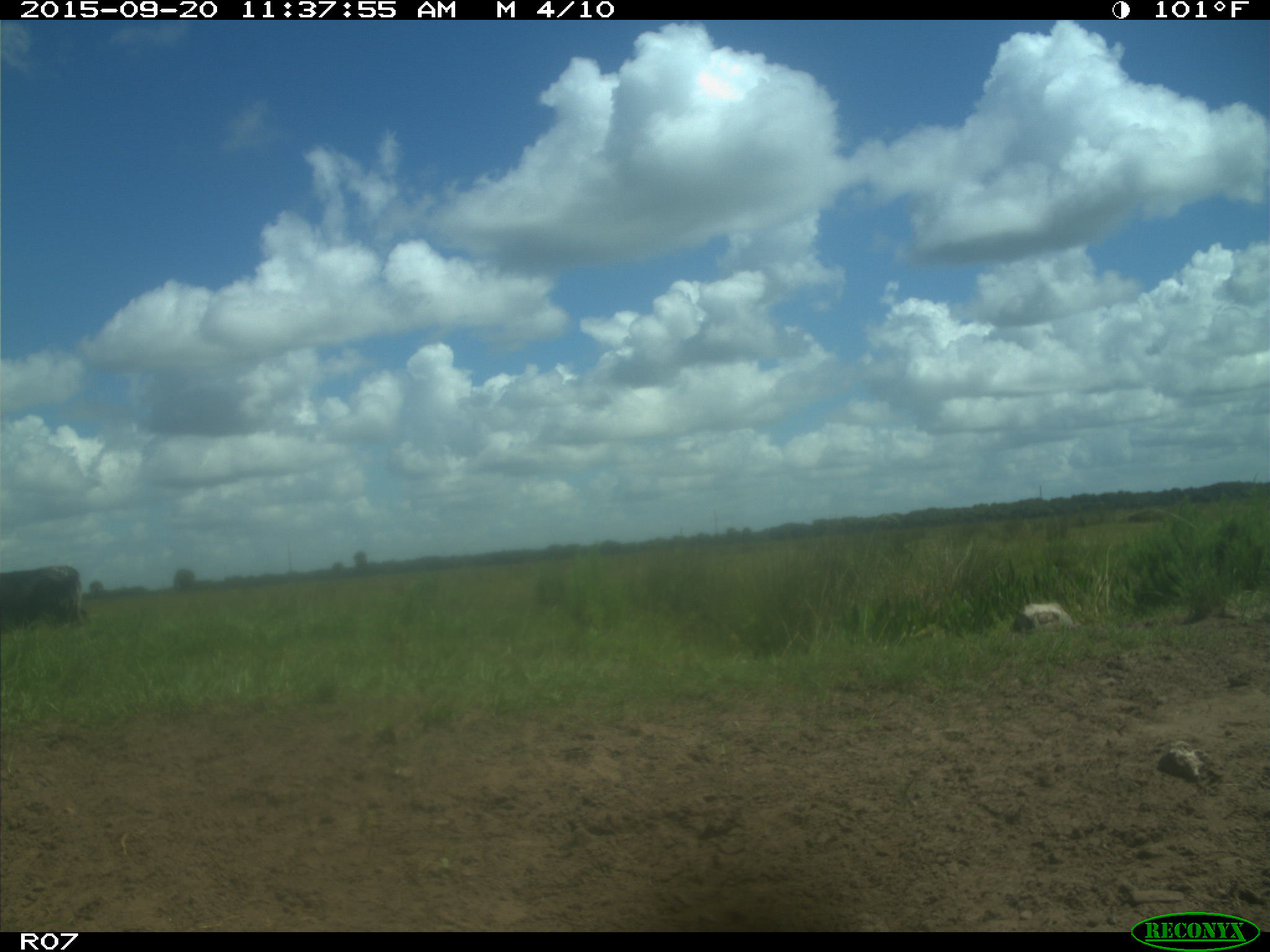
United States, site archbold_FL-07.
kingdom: Animalia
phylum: Chordata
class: Mammalia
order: Artiodactyla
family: Bovidae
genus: Bos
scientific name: Bos taurus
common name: domestic cow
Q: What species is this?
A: Bos taurus (domestic cow).